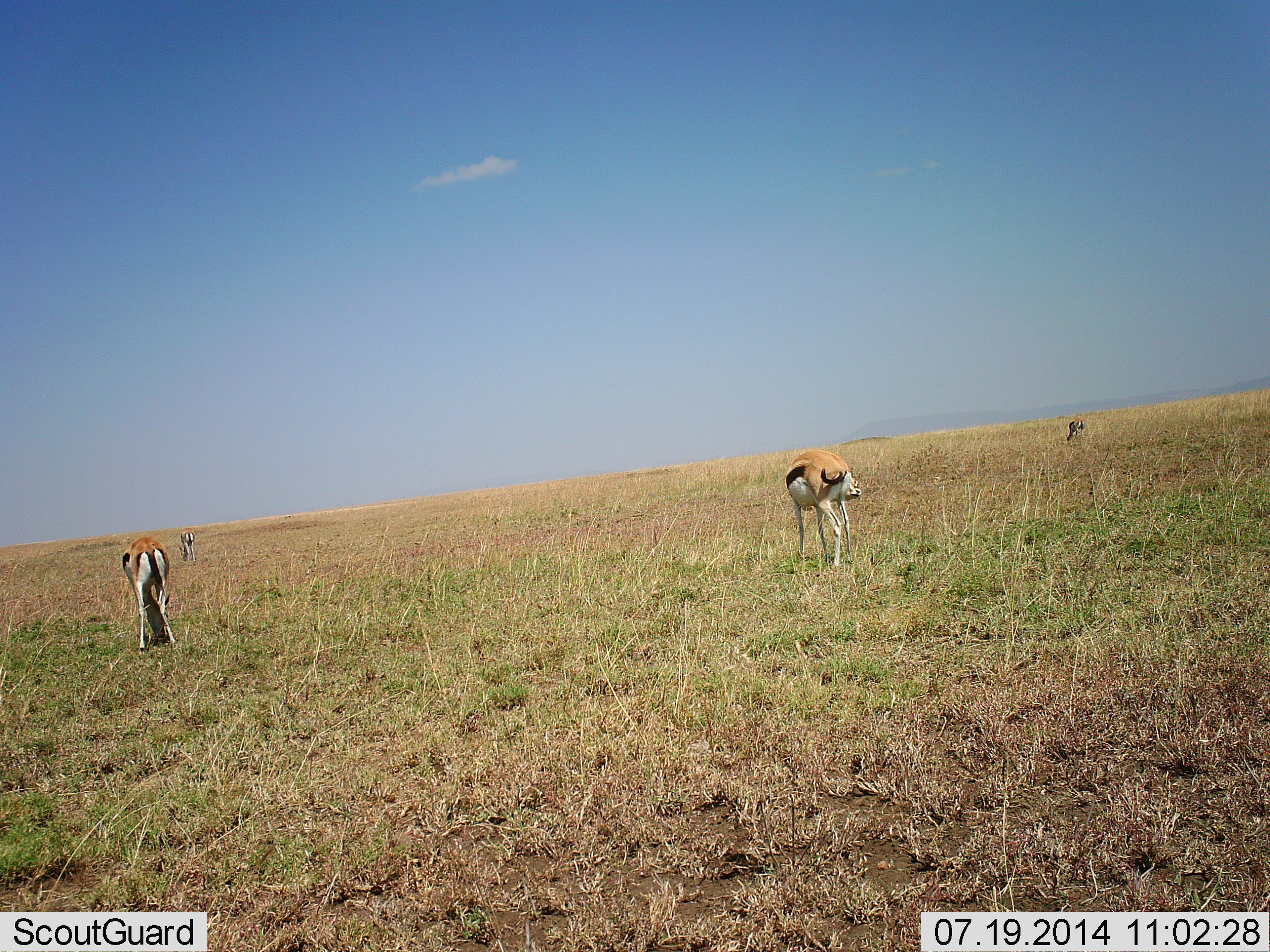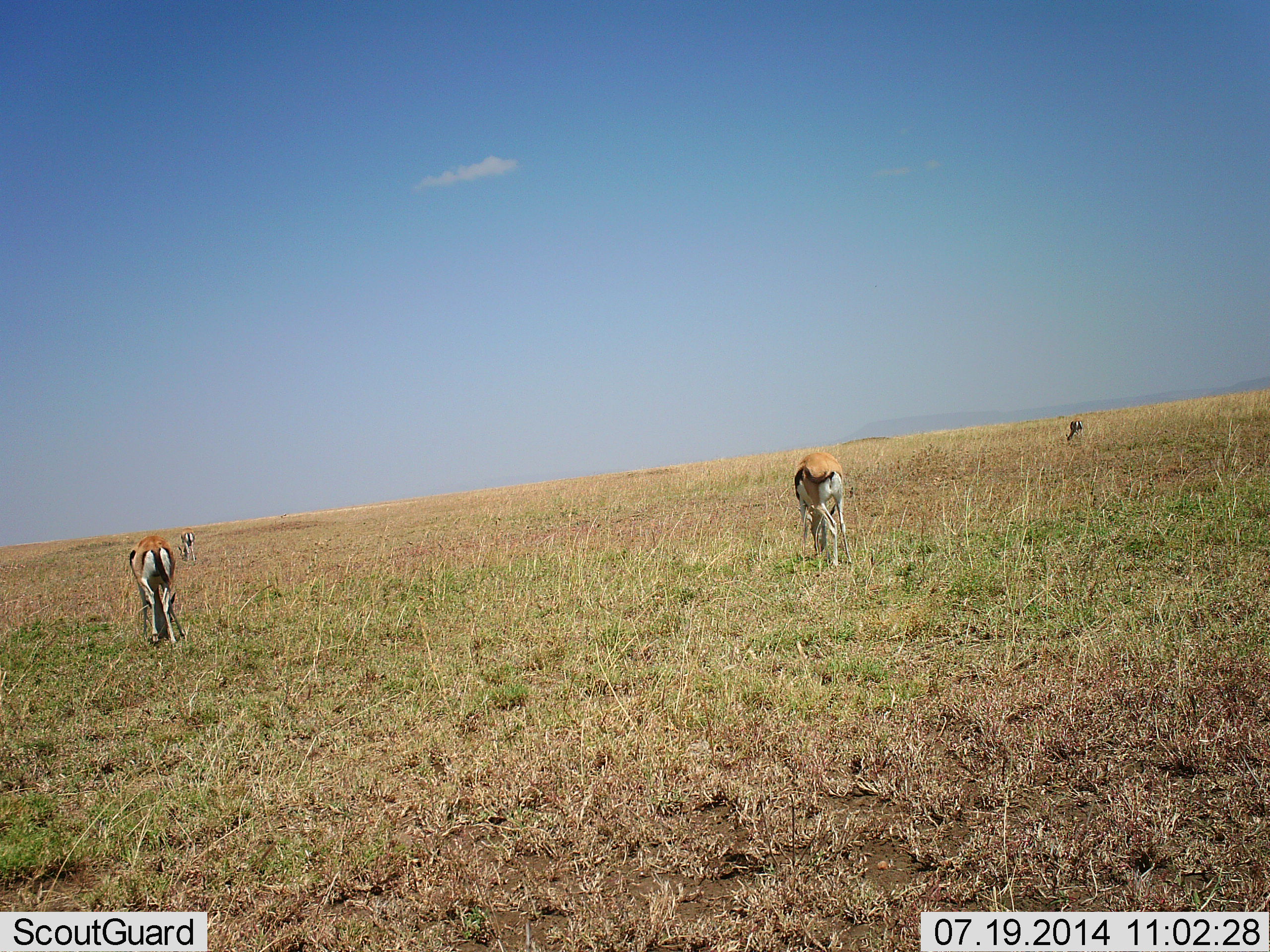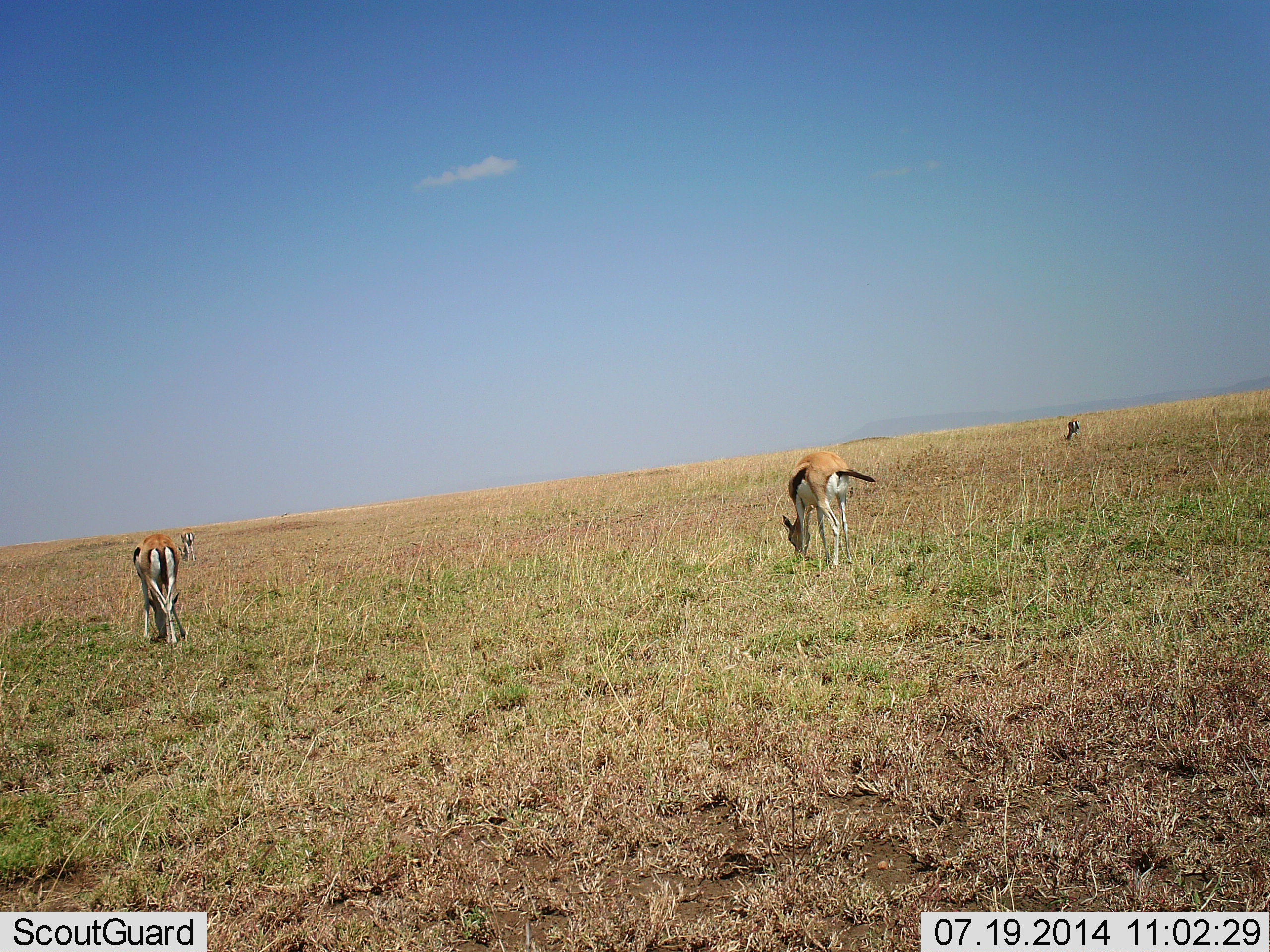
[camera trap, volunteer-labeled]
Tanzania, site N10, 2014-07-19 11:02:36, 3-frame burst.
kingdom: Animalia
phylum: Chordata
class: Mammalia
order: Artiodactyla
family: Bovidae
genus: Eudorcas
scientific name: Eudorcas thomsonii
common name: thomson's gazelle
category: gazellethomsons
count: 3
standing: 30%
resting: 0%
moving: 0%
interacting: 0%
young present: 0%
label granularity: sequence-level